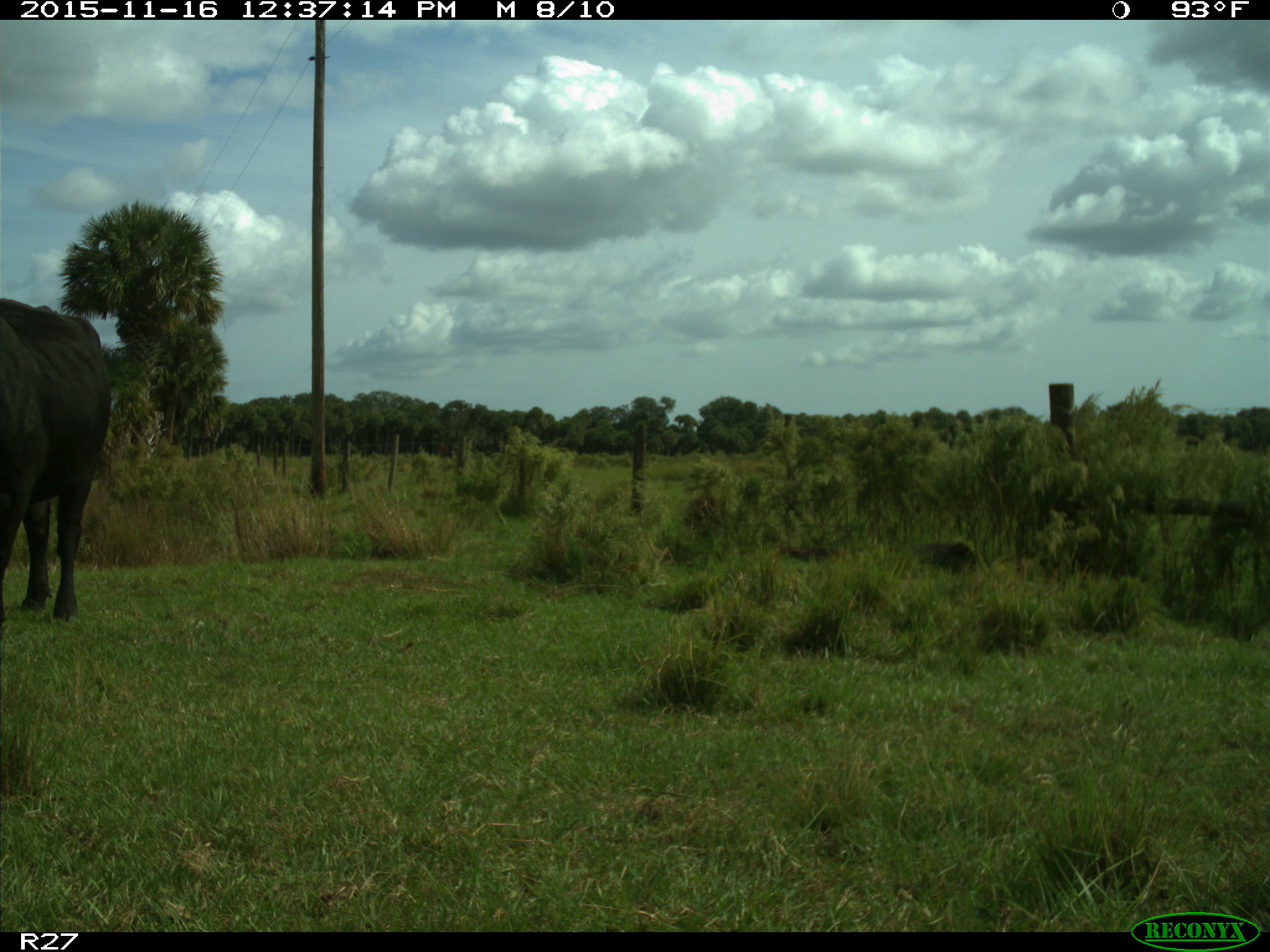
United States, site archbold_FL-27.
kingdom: Animalia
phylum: Chordata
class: Mammalia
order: Artiodactyla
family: Bovidae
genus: Bos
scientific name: Bos taurus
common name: domestic cow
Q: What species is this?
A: Bos taurus (domestic cow).